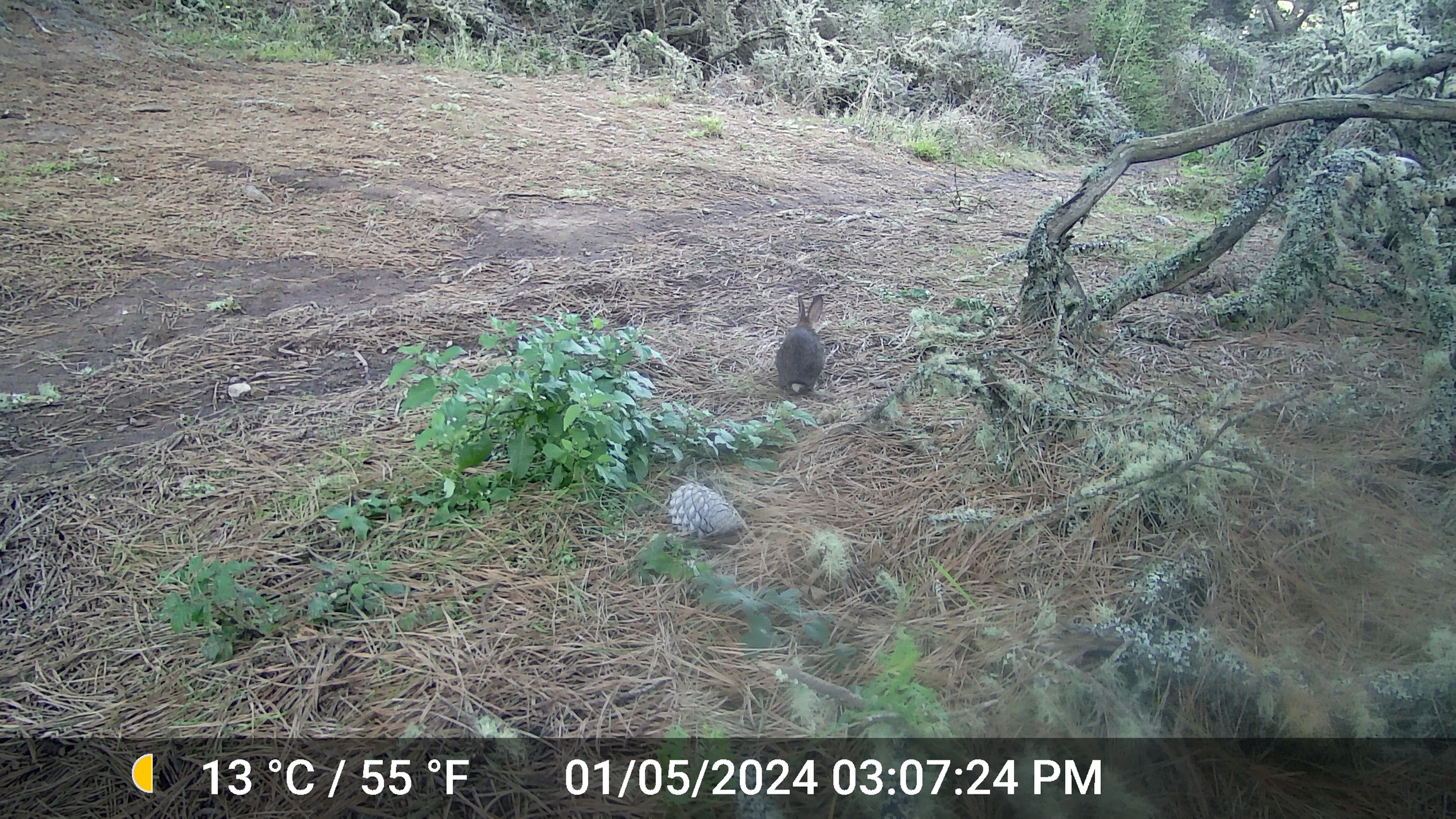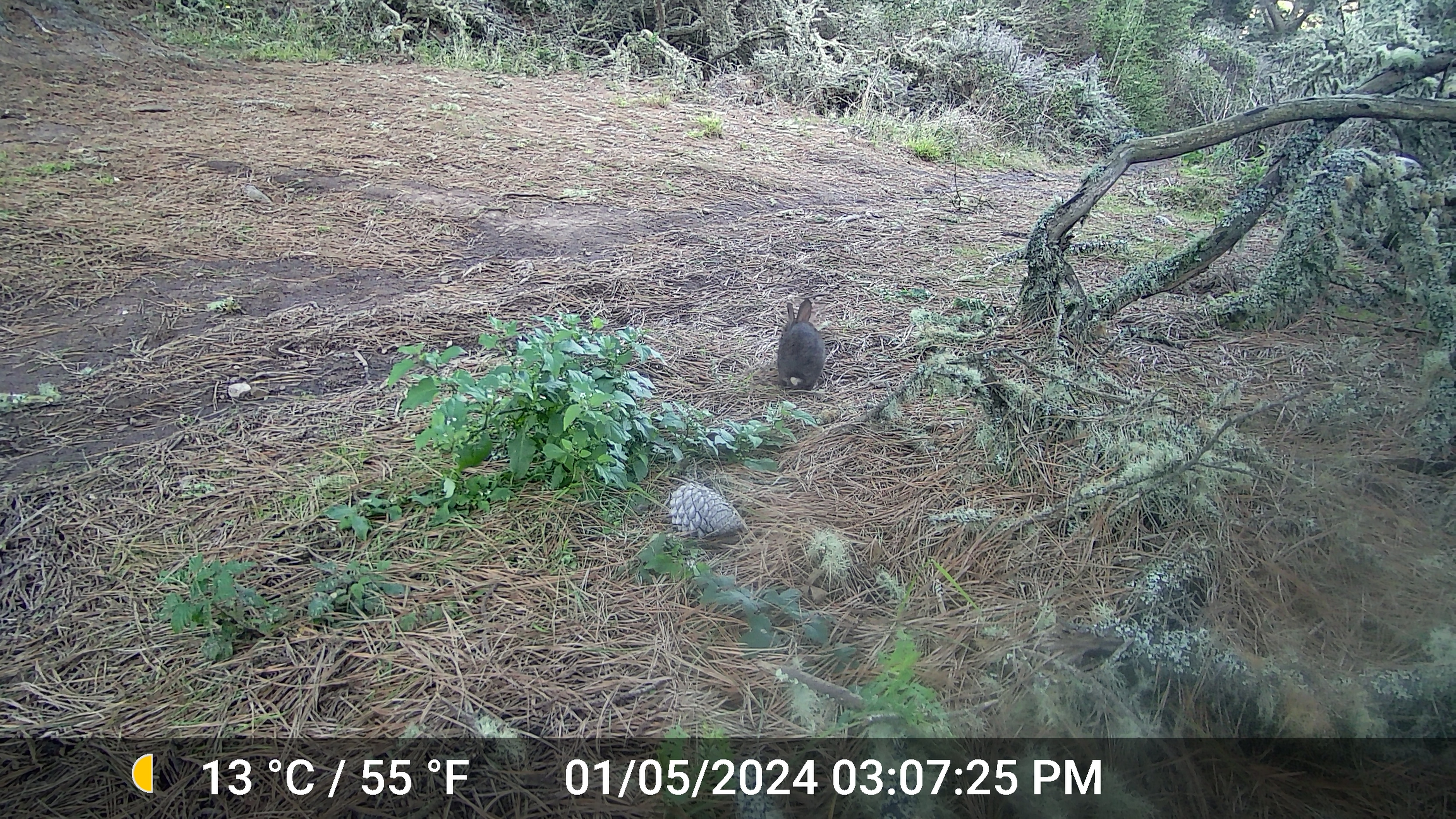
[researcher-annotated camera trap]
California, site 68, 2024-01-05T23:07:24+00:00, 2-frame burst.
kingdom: Animalia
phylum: Chordata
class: Mammalia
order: Lagomorpha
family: Leporidae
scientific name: Leporidae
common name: rabbit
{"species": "rabbit (Leporidae)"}